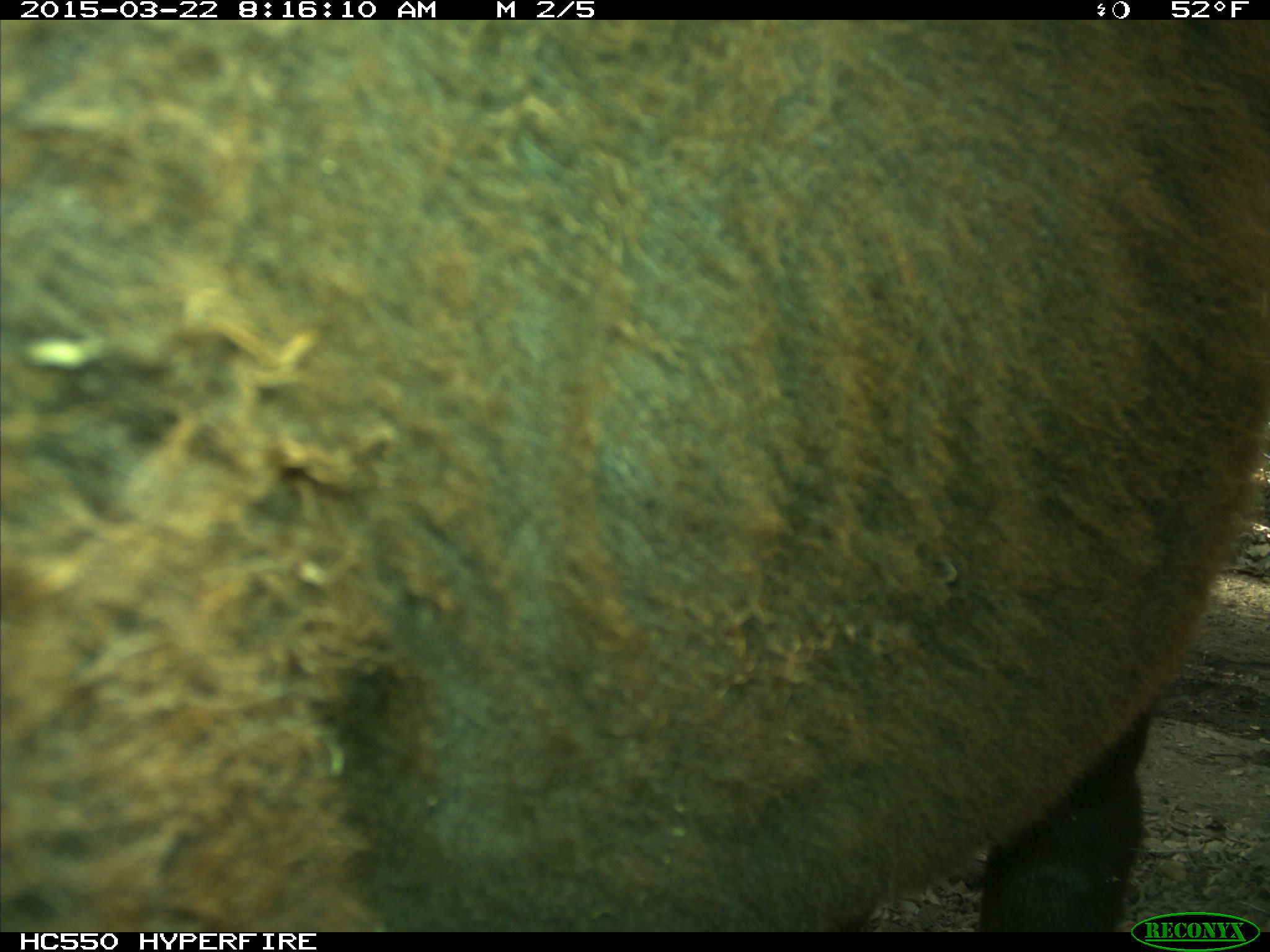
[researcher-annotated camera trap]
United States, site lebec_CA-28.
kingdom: Animalia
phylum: Chordata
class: Mammalia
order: Artiodactyla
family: Bovidae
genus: Bos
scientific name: Bos taurus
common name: domestic cow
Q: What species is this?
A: Bos taurus (domestic cow).